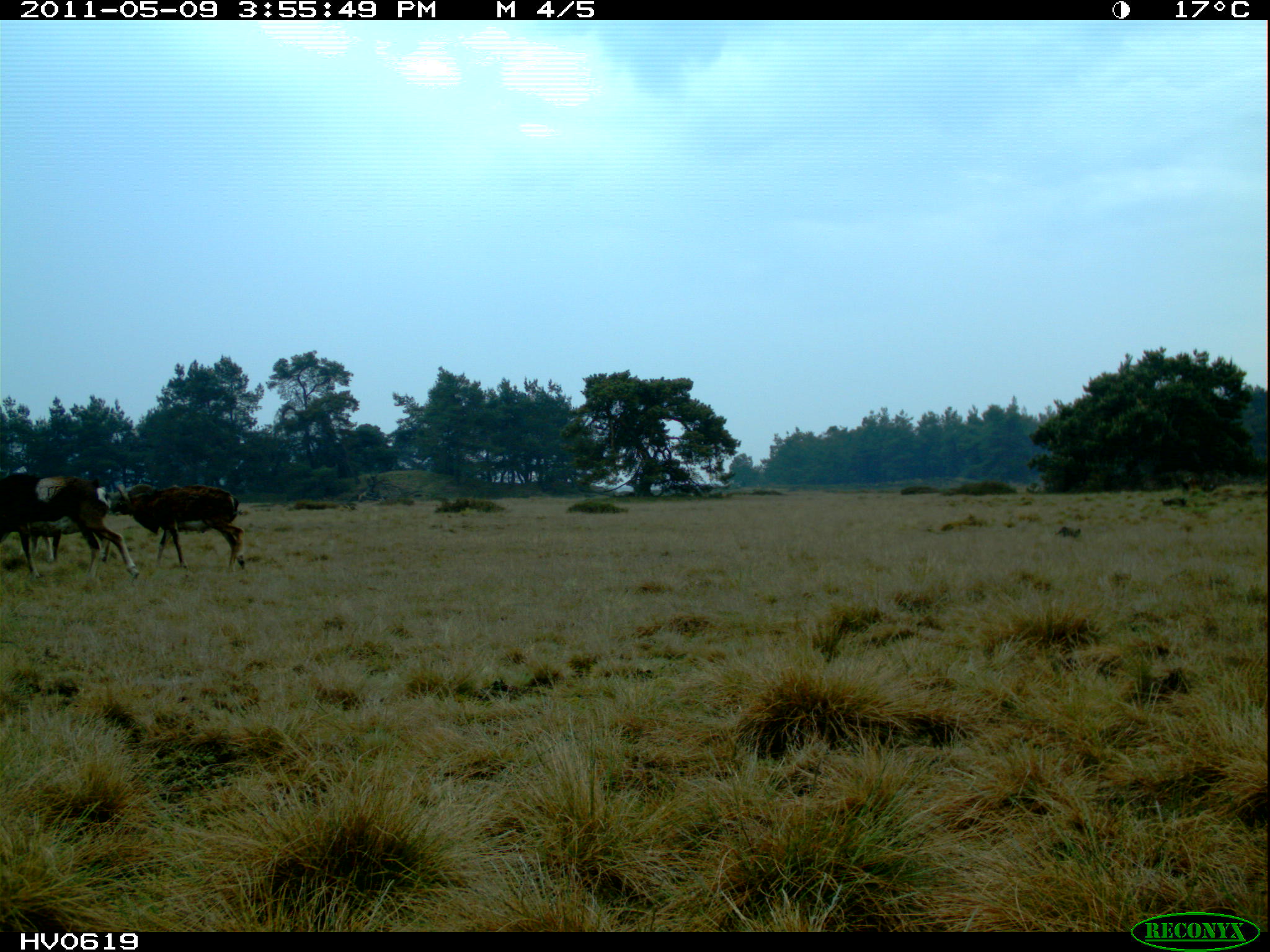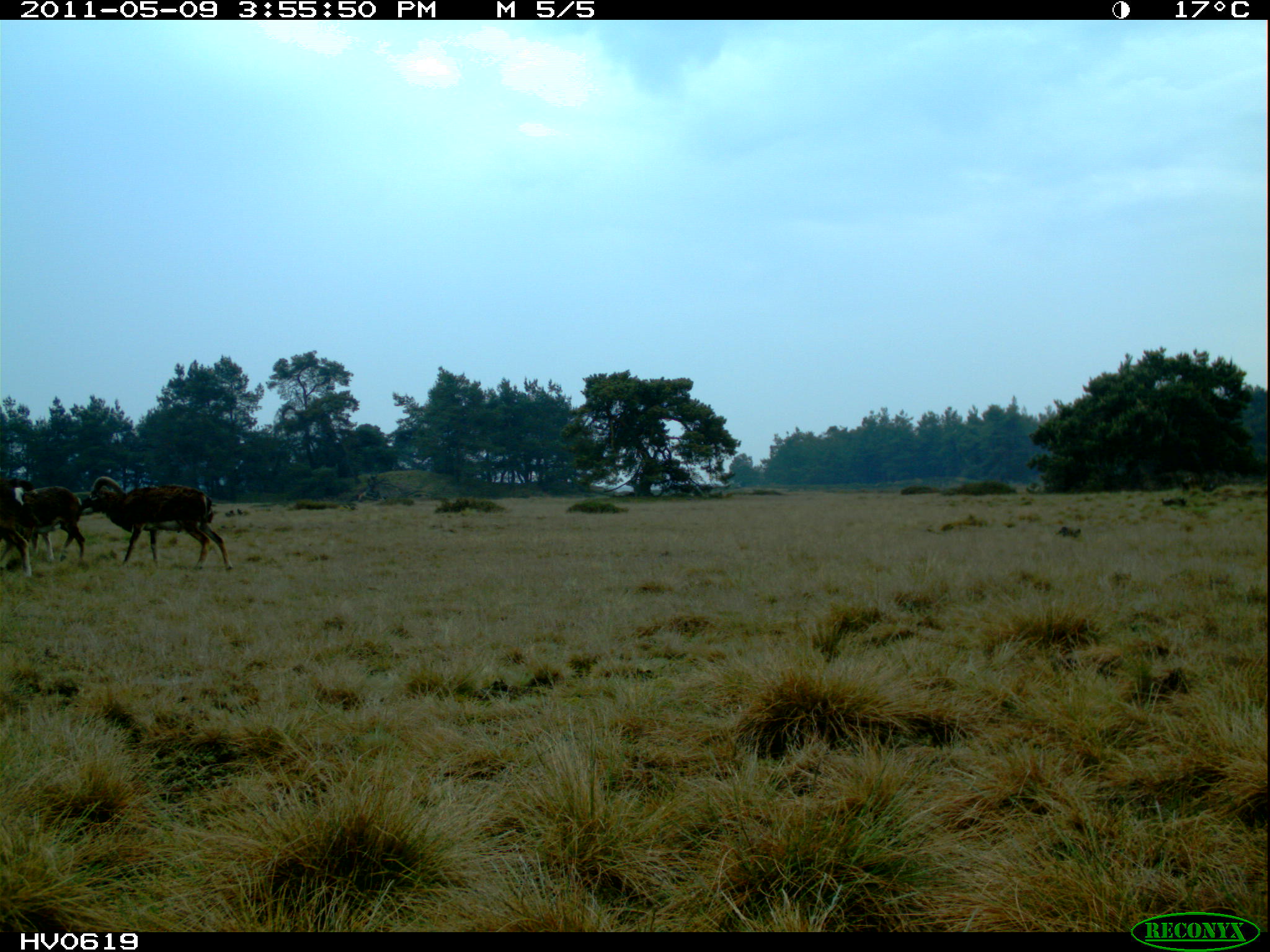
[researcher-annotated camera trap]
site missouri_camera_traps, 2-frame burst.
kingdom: Animalia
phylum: Chordata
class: Mammalia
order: Artiodactyla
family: Bovidae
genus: Ovis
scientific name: Ovis ammon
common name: mouflon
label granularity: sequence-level